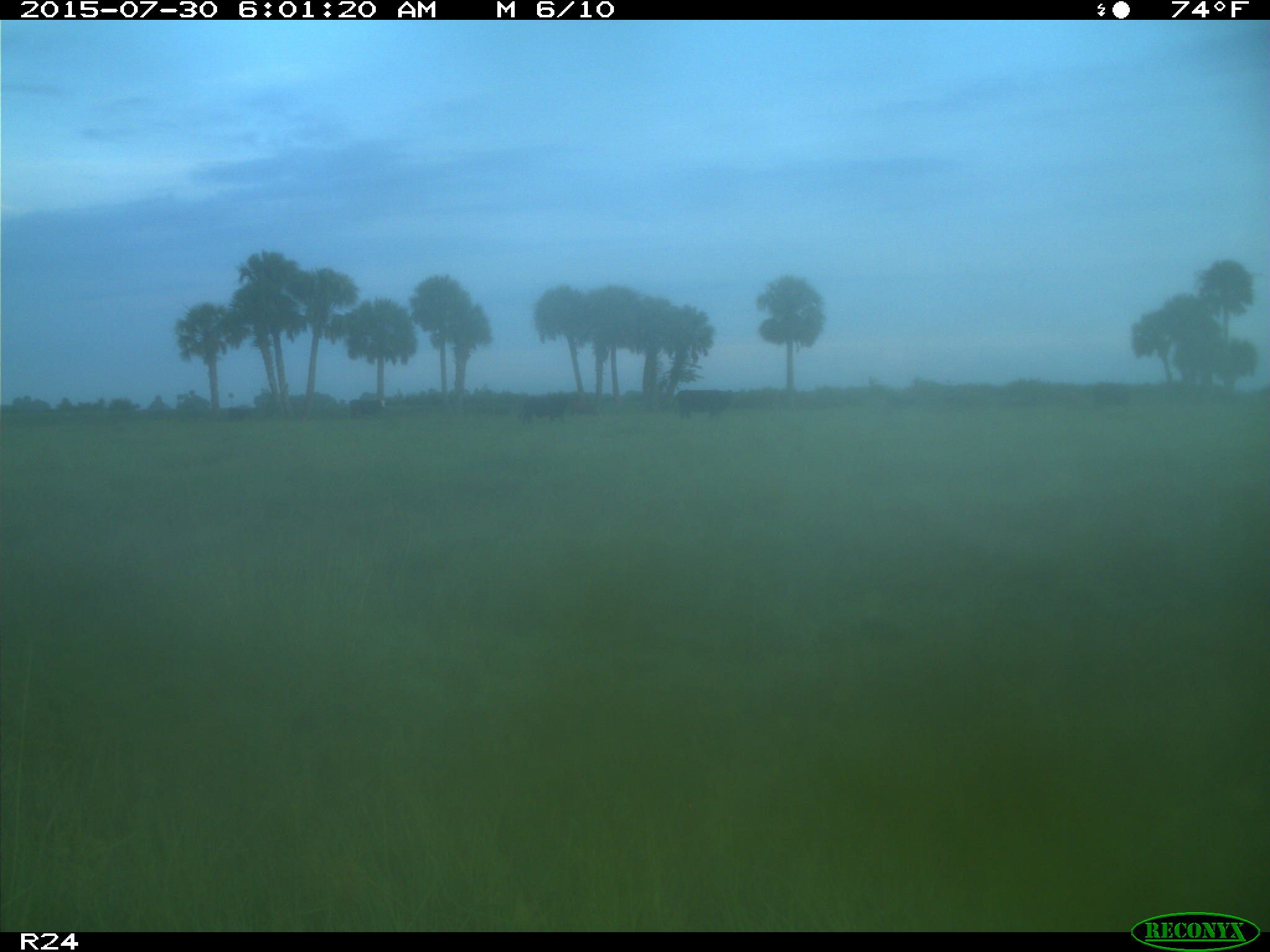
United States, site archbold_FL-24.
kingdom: Animalia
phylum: Chordata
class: Mammalia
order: Artiodactyla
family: Bovidae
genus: Bos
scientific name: Bos taurus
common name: domestic cow